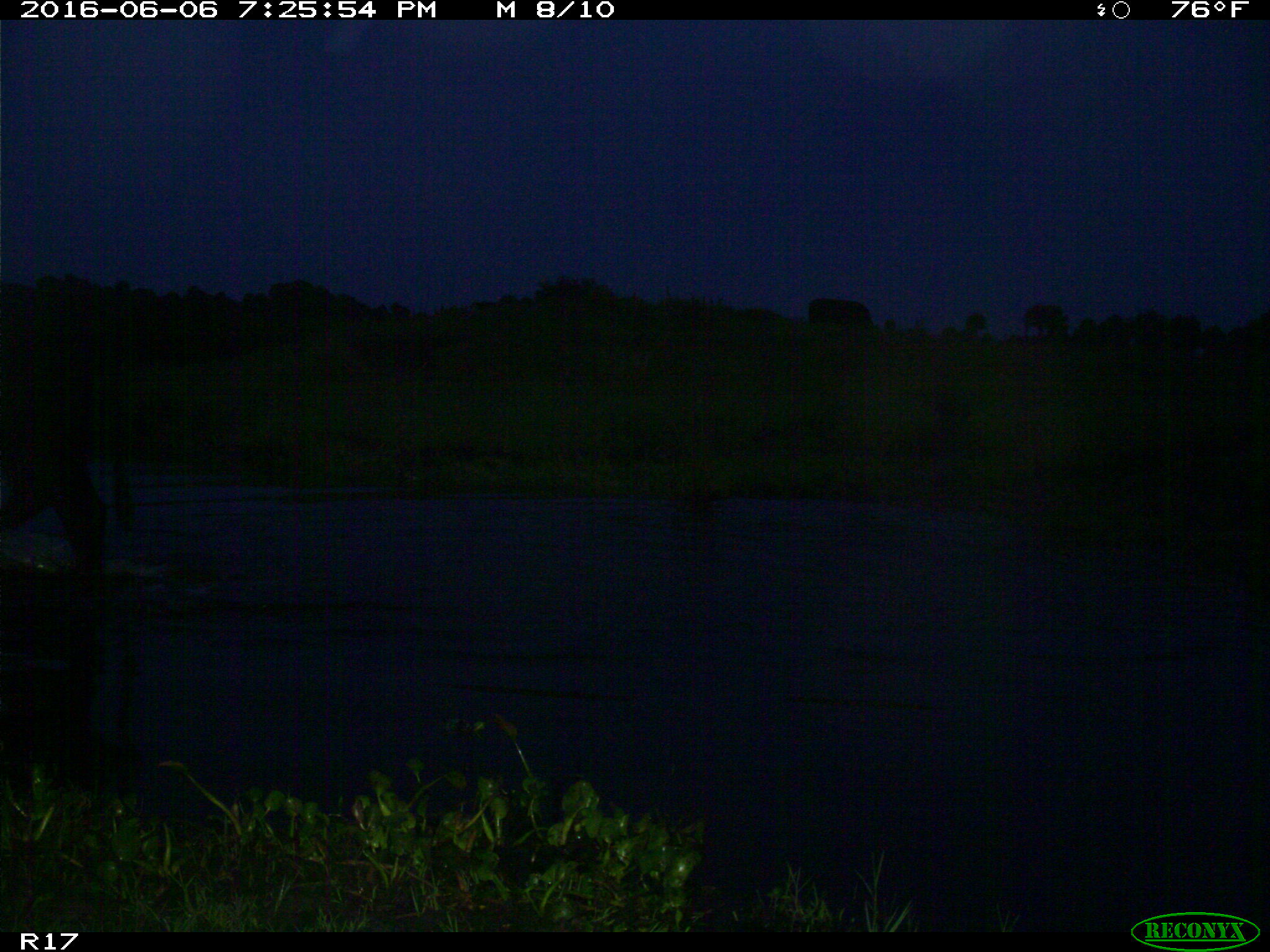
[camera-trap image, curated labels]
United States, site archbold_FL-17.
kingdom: Animalia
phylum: Chordata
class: Mammalia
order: Artiodactyla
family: Bovidae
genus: Bos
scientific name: Bos taurus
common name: domestic cow